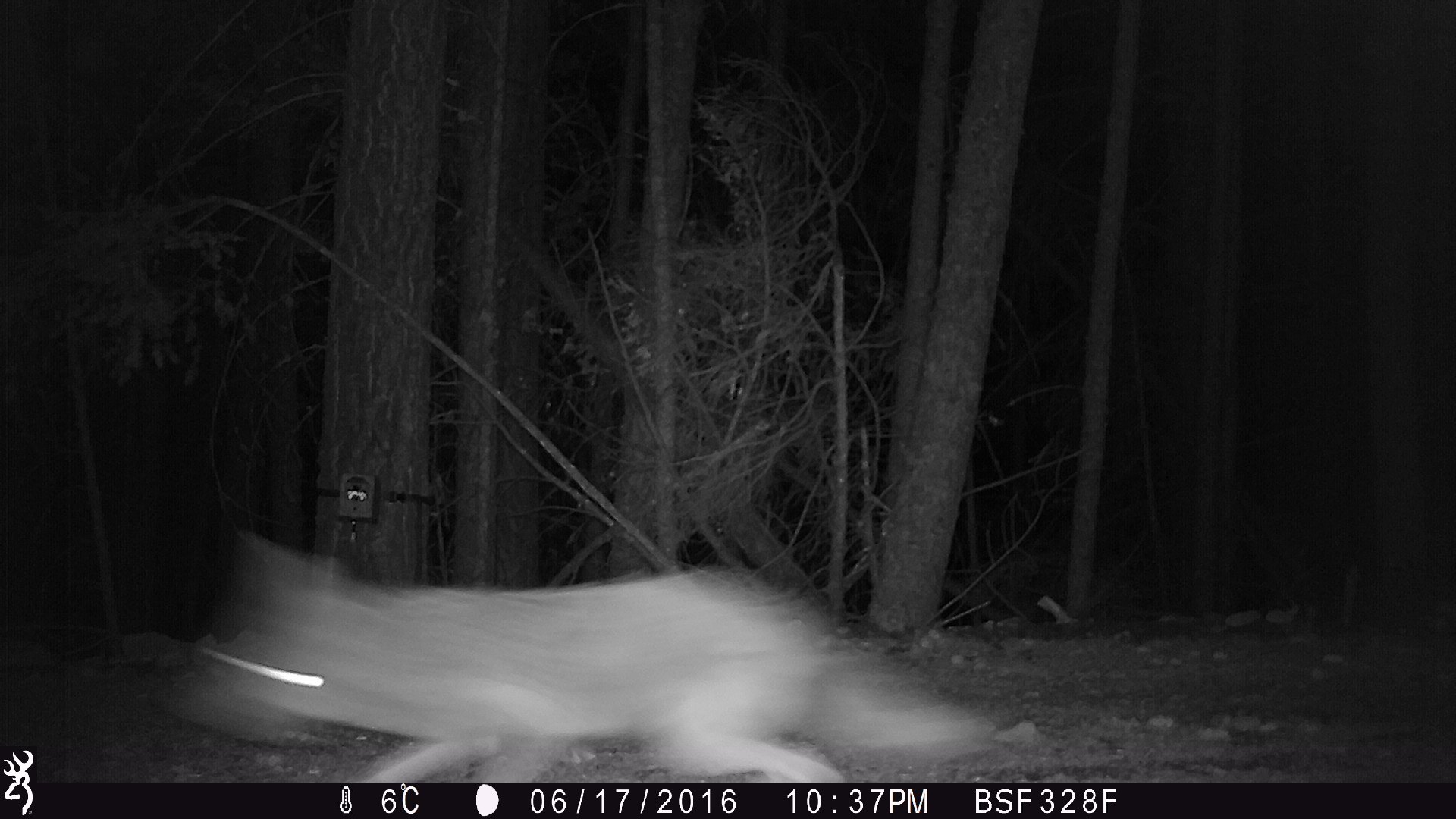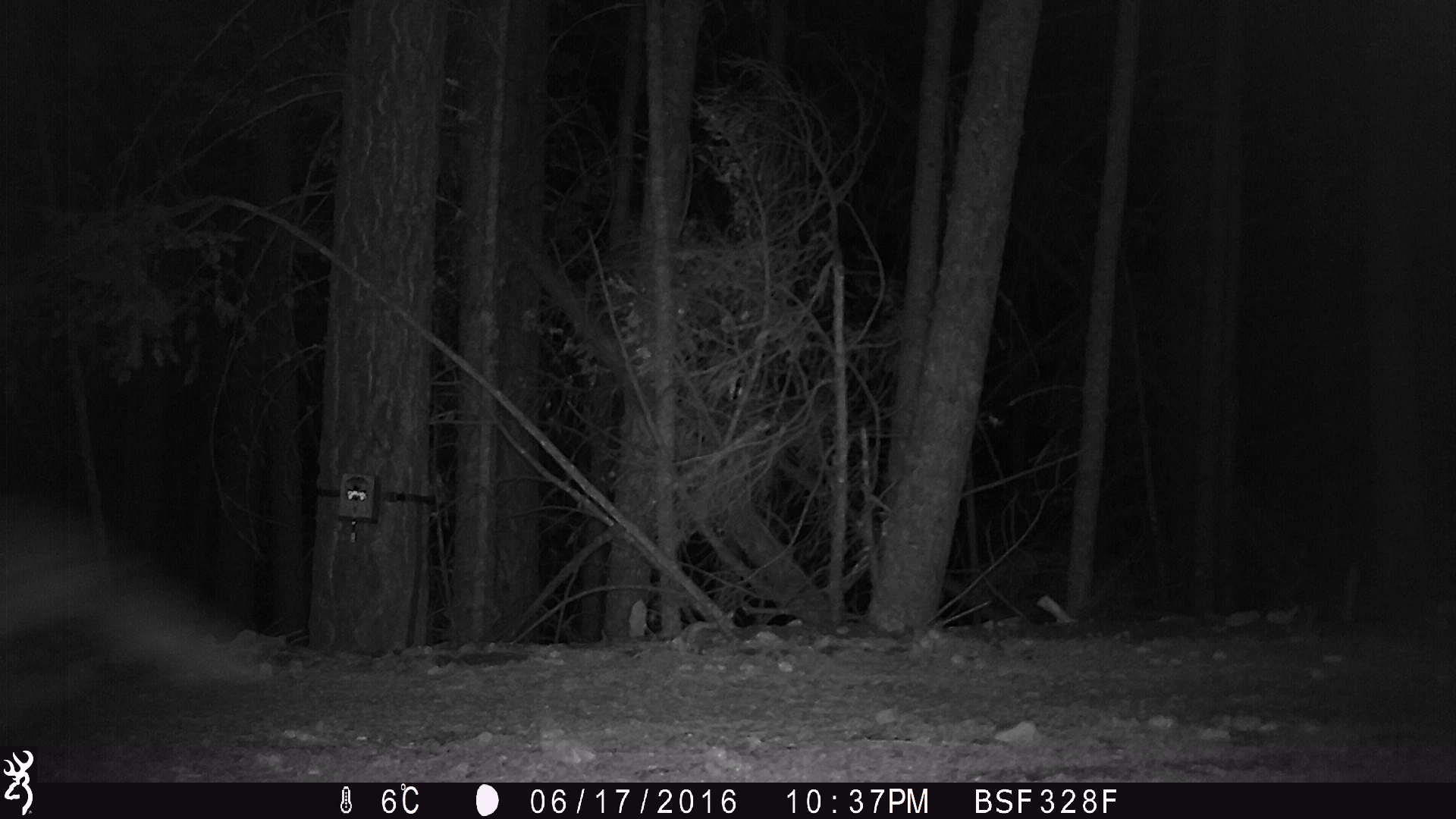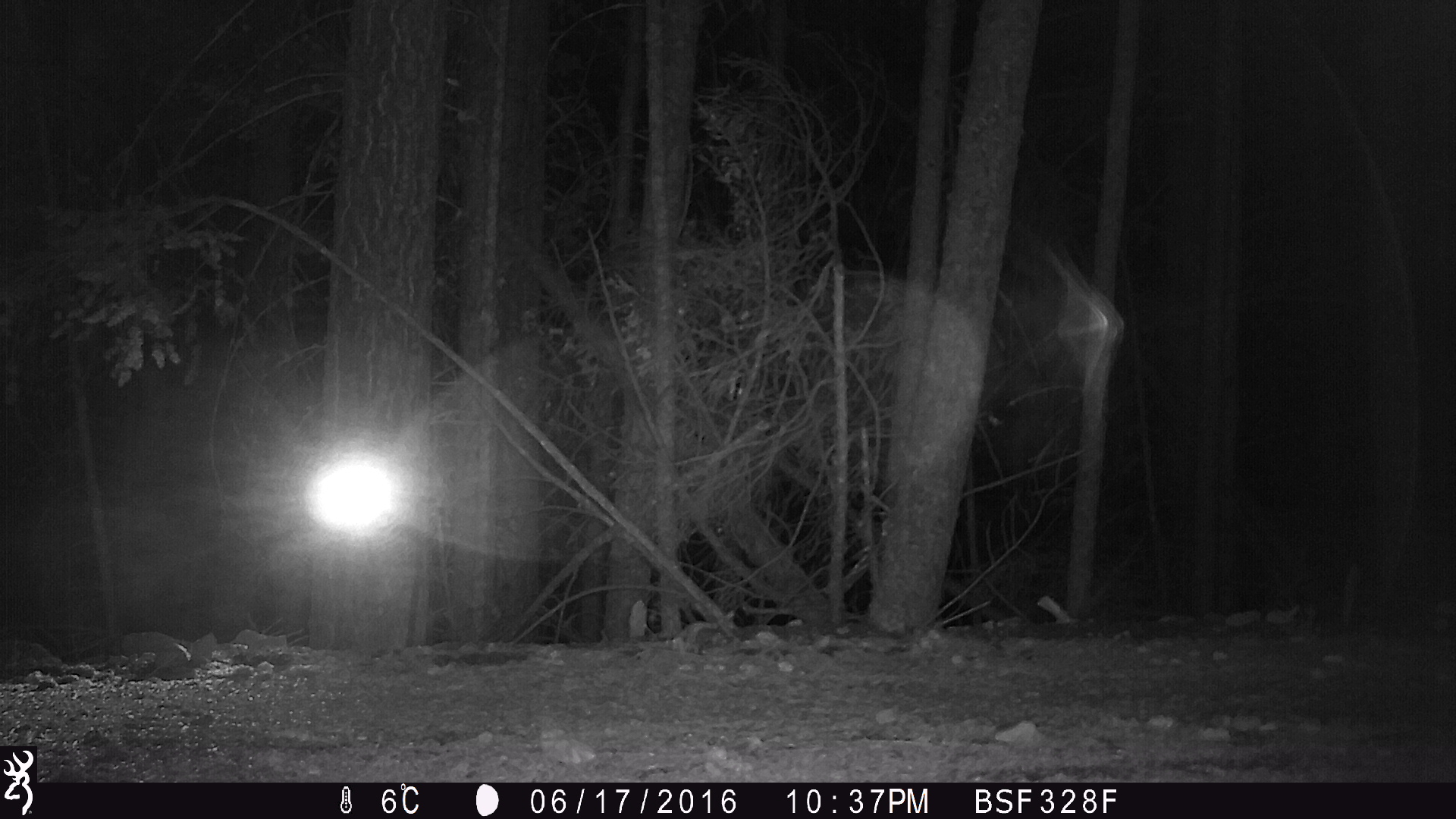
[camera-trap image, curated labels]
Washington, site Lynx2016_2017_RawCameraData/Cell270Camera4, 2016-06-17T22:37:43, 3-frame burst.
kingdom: Animalia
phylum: Chordata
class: Mammalia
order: Carnivora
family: Canidae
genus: Canis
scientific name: Canis latrans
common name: coyote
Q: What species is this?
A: Canis latrans (coyote).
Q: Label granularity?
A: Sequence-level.